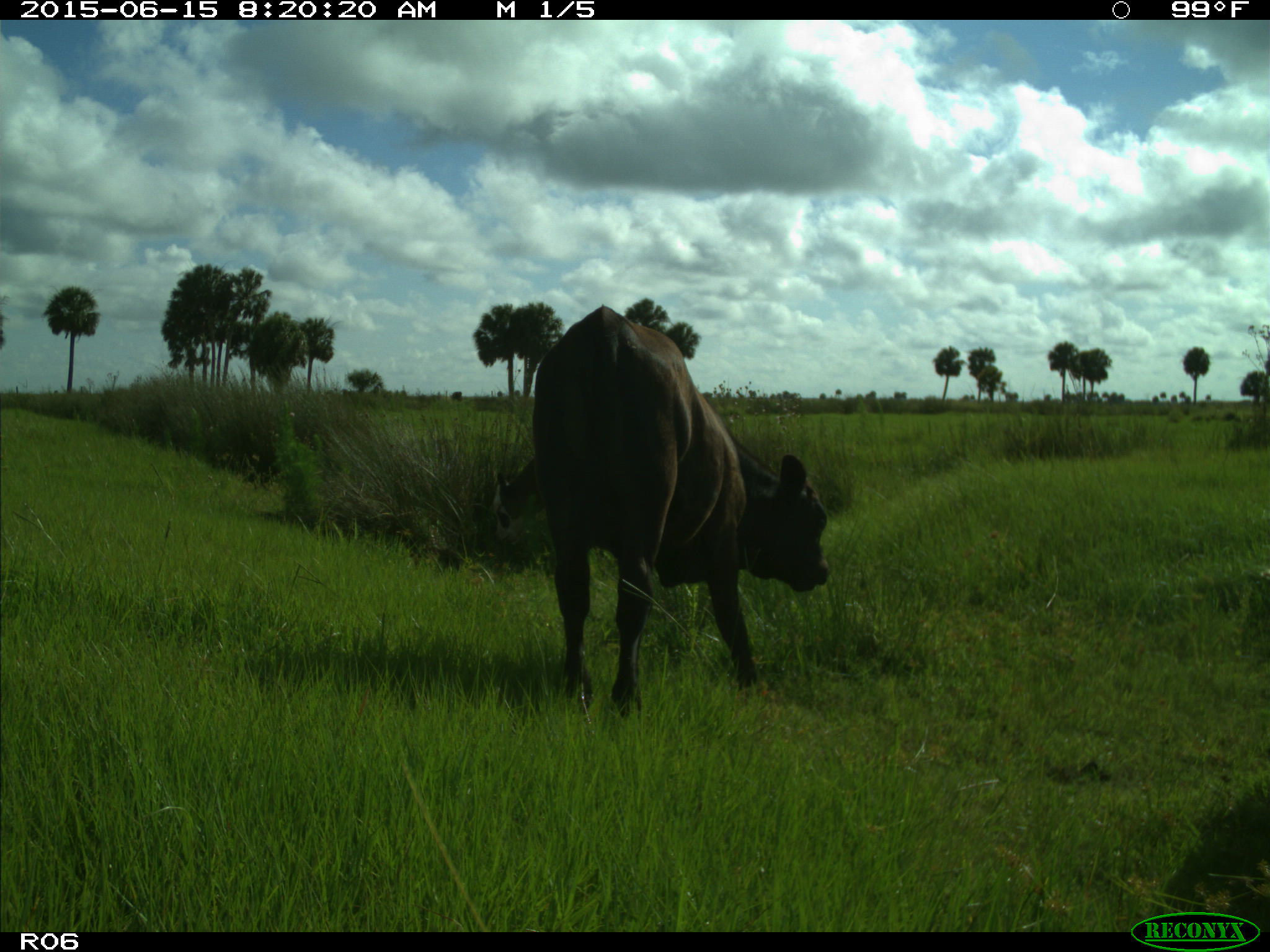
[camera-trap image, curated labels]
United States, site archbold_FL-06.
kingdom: Animalia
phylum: Chordata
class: Mammalia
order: Artiodactyla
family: Bovidae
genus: Bos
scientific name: Bos taurus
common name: domestic cow